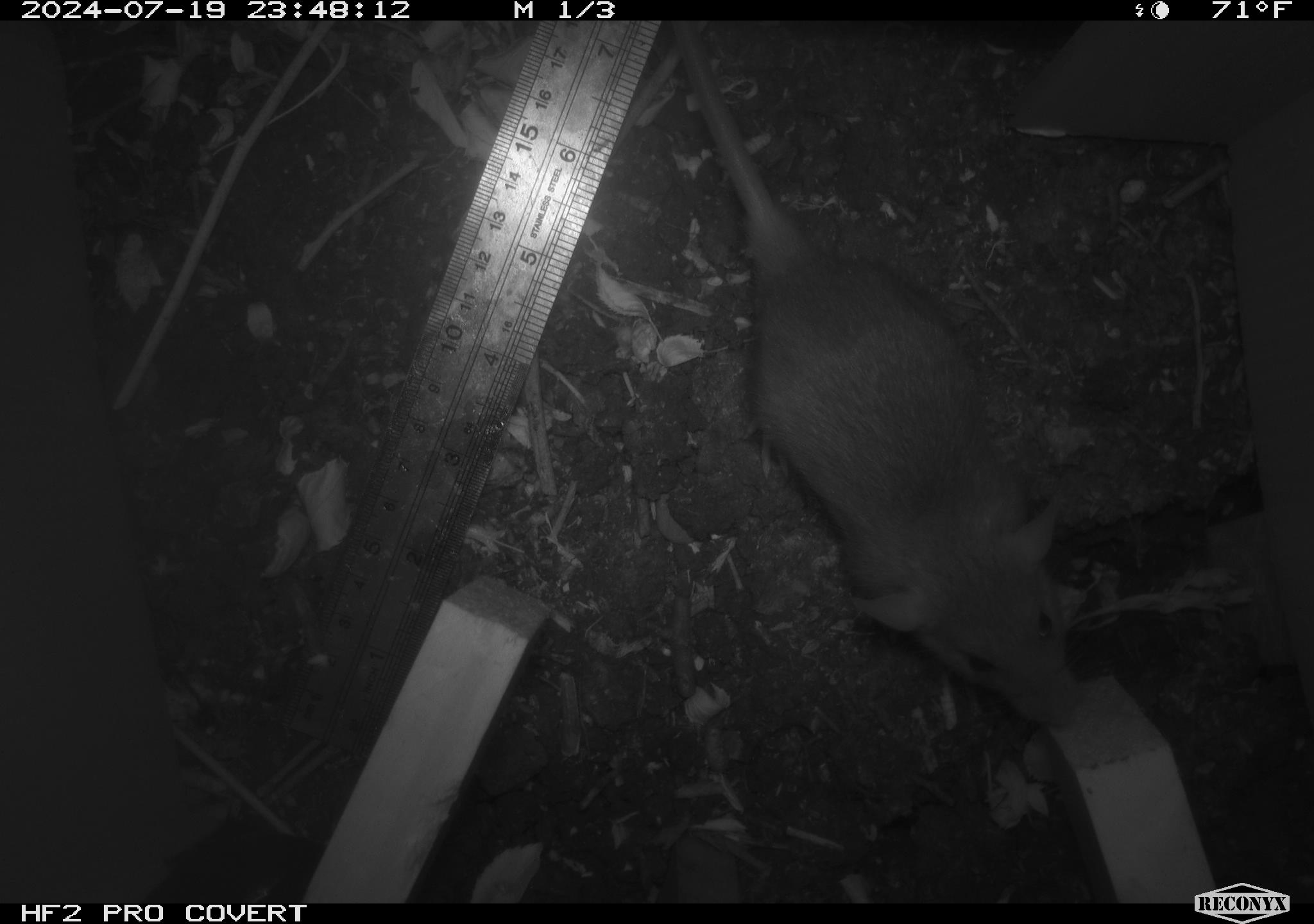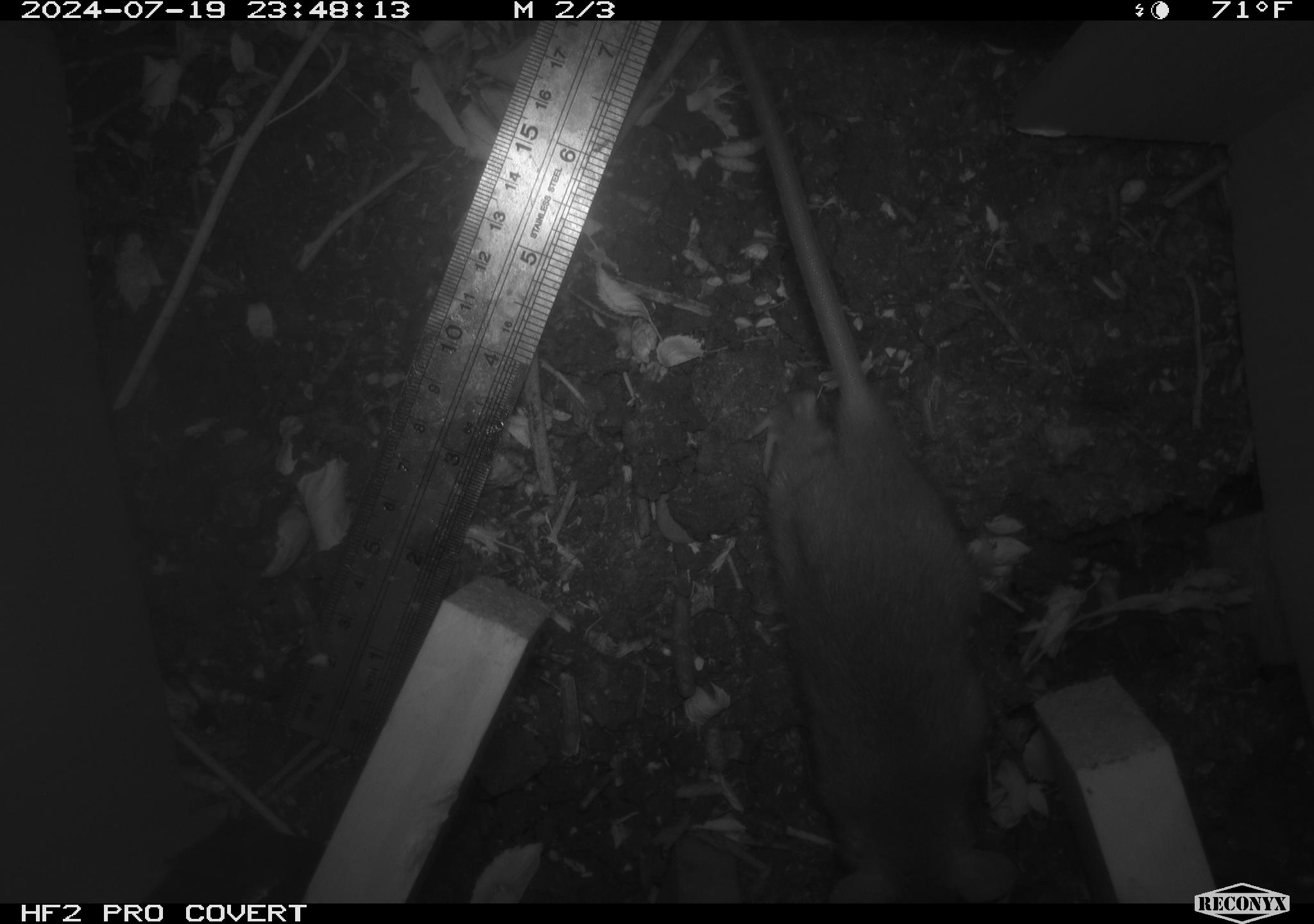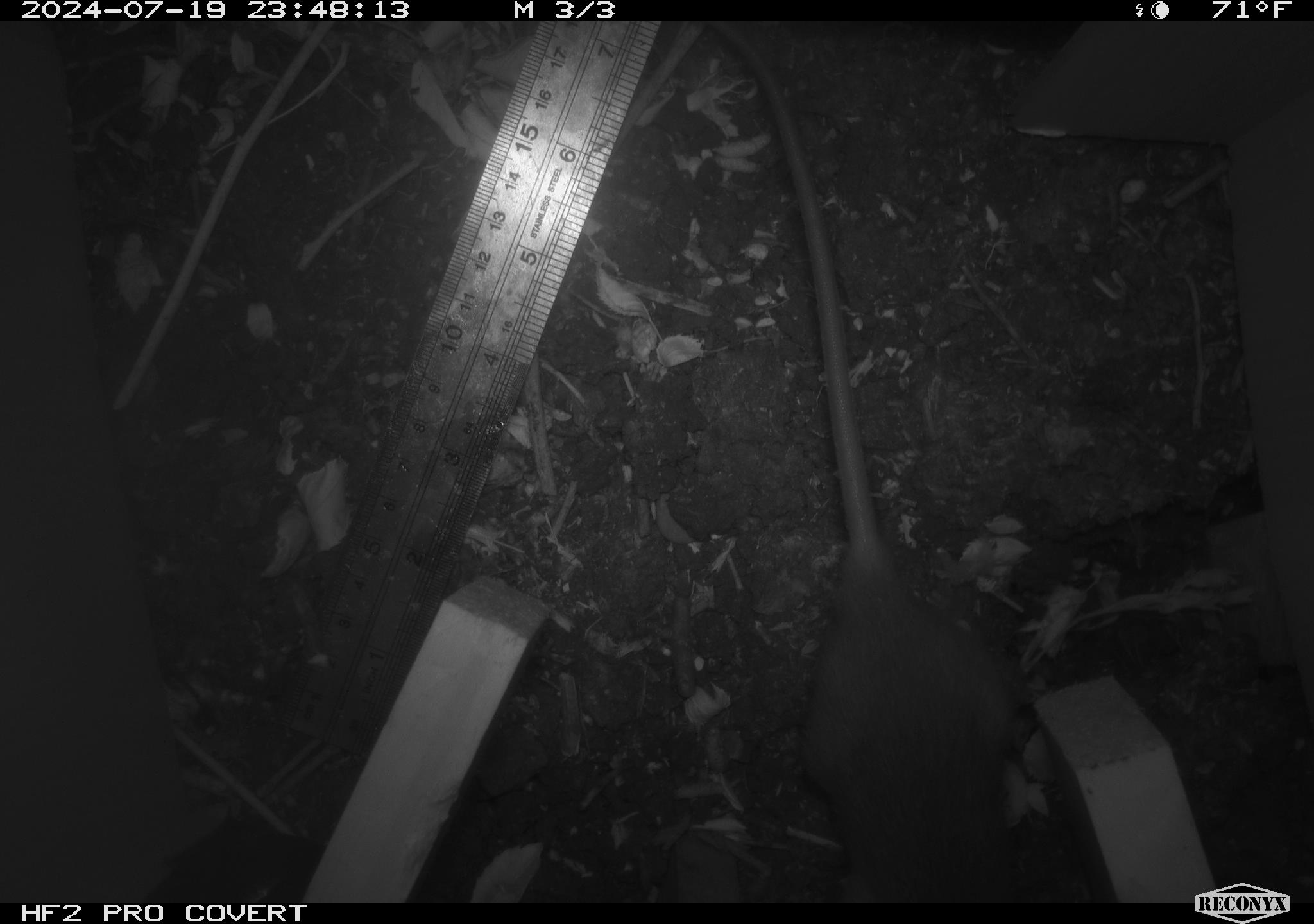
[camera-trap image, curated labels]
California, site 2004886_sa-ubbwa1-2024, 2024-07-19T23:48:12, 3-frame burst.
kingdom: Animalia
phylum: Chordata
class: Mammalia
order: Rodentia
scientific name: Rodentia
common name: woodrat or rat or mouse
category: woodrat or rat or mouse species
Woodrat or rat or mouse species (woodrat or rat or mouse) (Rodentia).